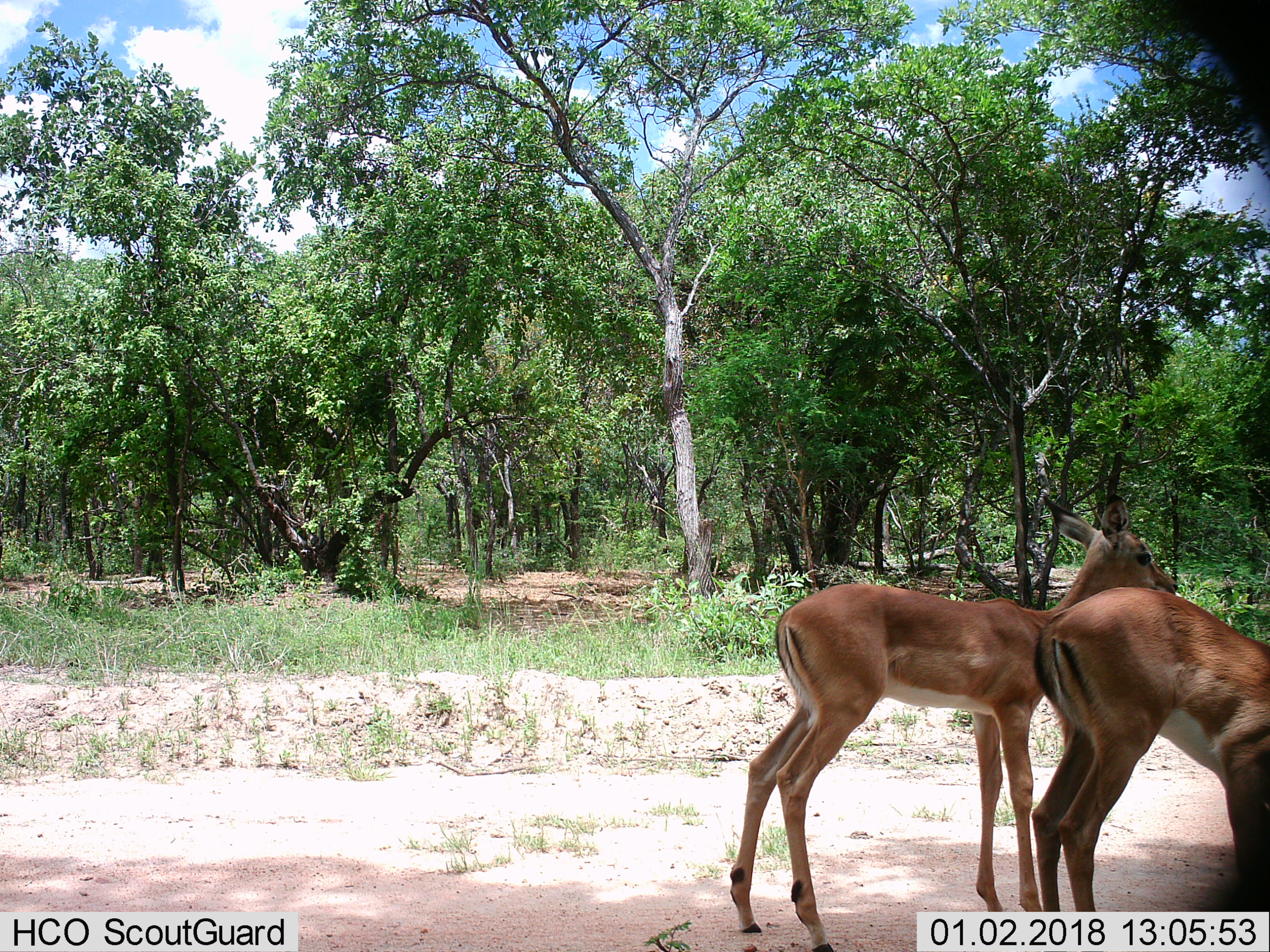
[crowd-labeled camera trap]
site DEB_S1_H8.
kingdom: Animalia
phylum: Chordata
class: Mammalia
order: Artiodactyla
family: Bovidae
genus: Aepyceros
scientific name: Aepyceros melampus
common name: impala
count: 2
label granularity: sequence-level